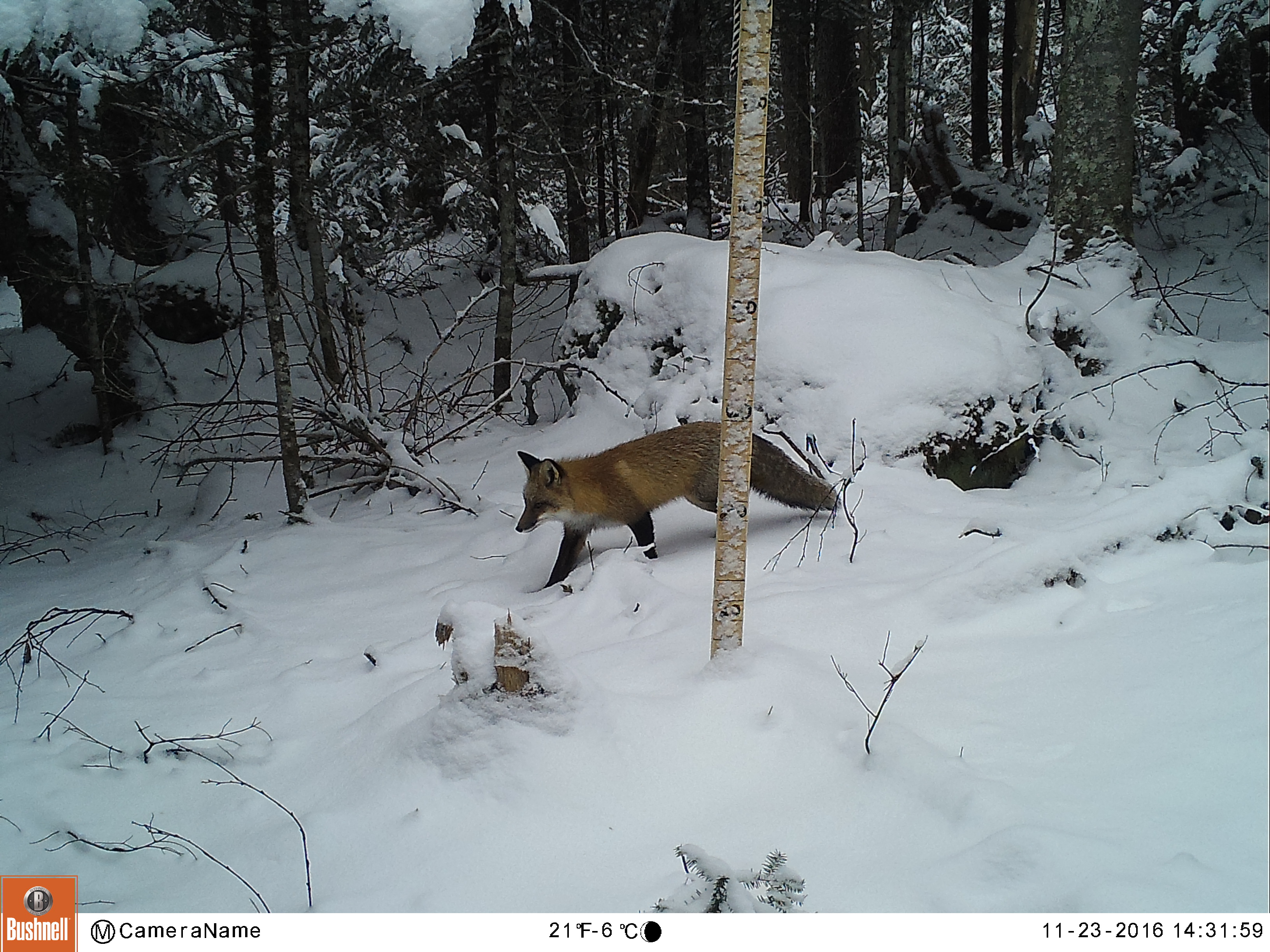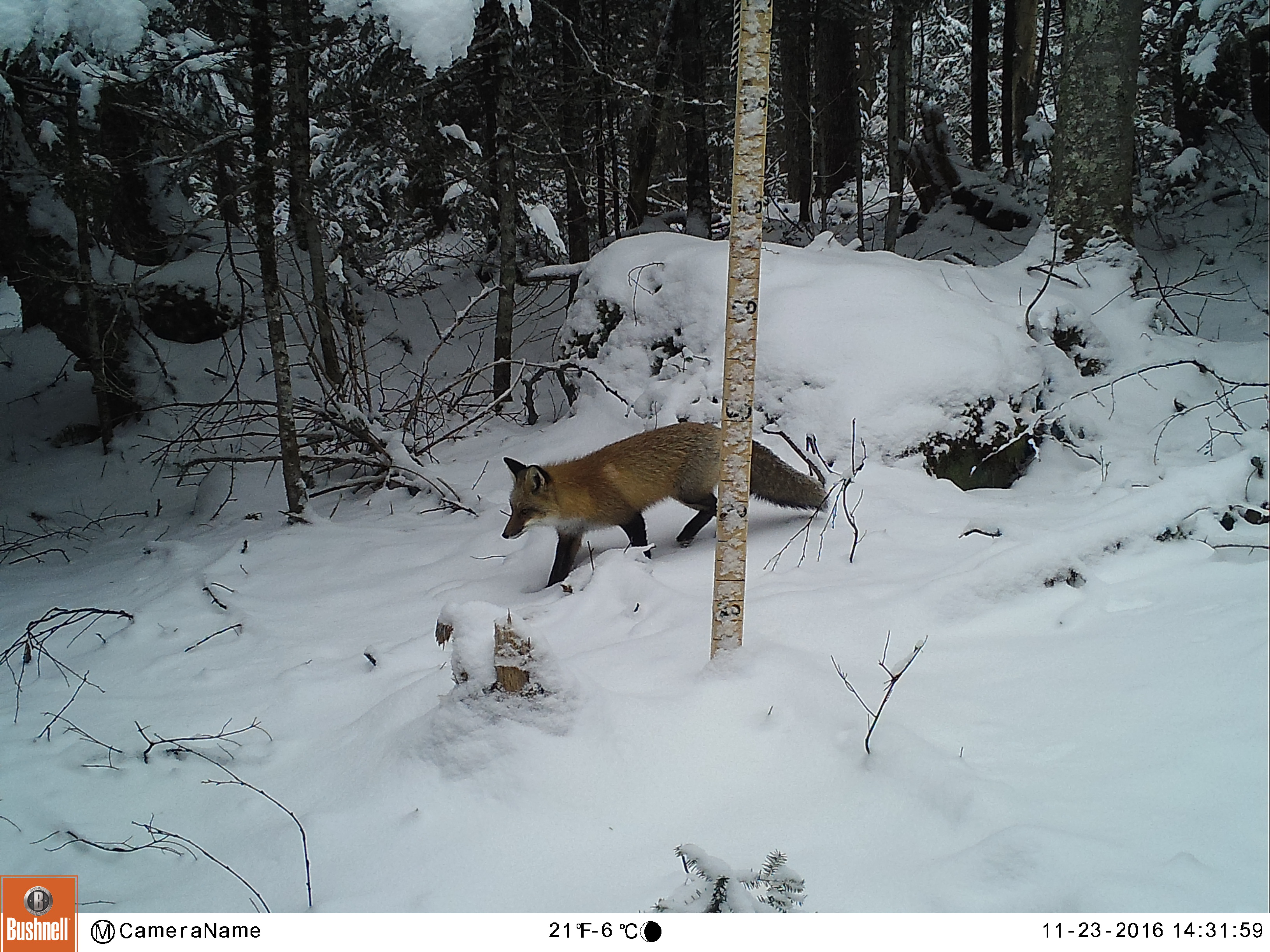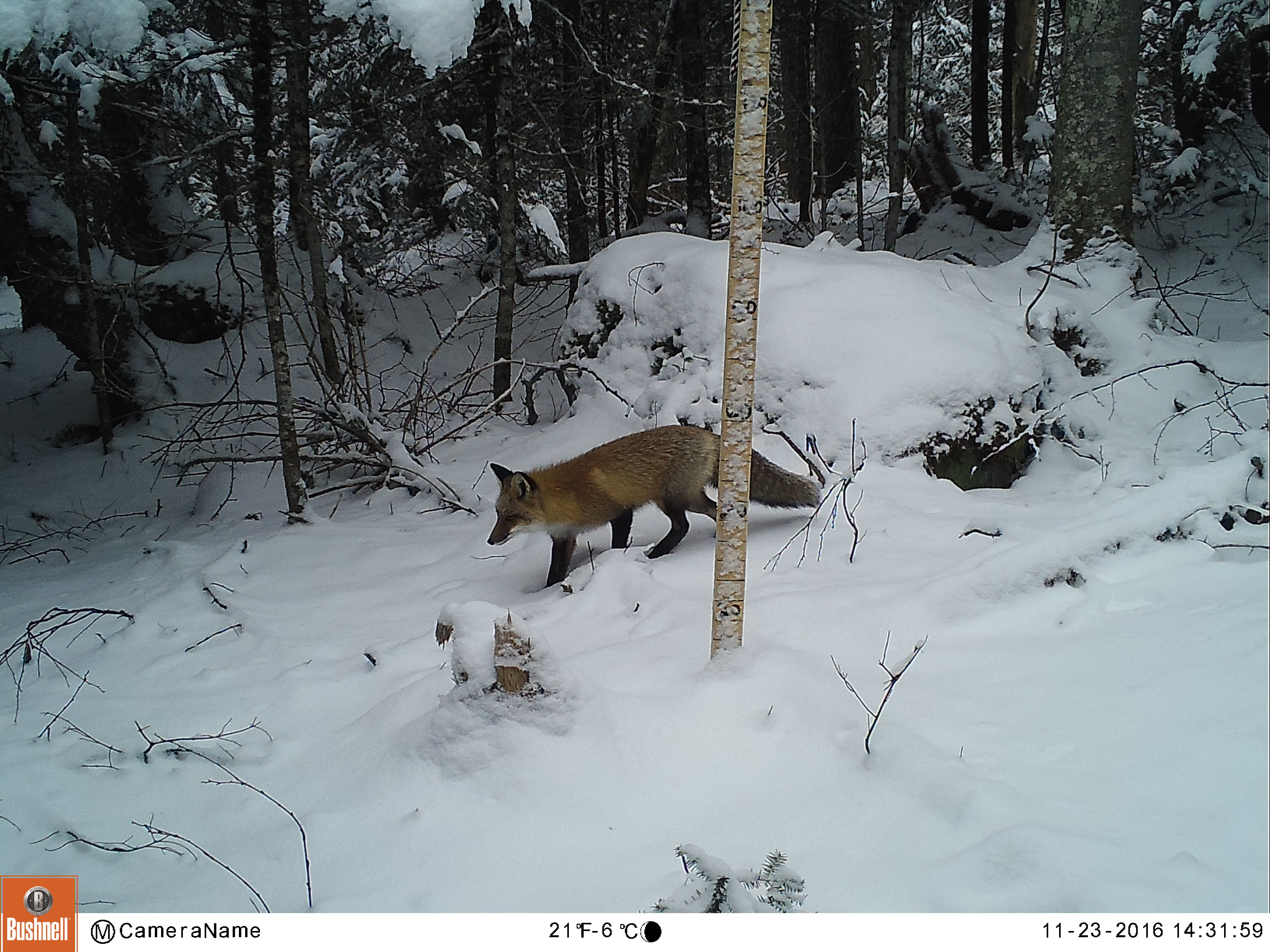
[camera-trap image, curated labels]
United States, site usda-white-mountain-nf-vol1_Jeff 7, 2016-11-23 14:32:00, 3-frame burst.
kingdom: Animalia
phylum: Chordata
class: Mammalia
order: Carnivora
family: Canidae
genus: Vulpes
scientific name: Vulpes vulpes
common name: red fox